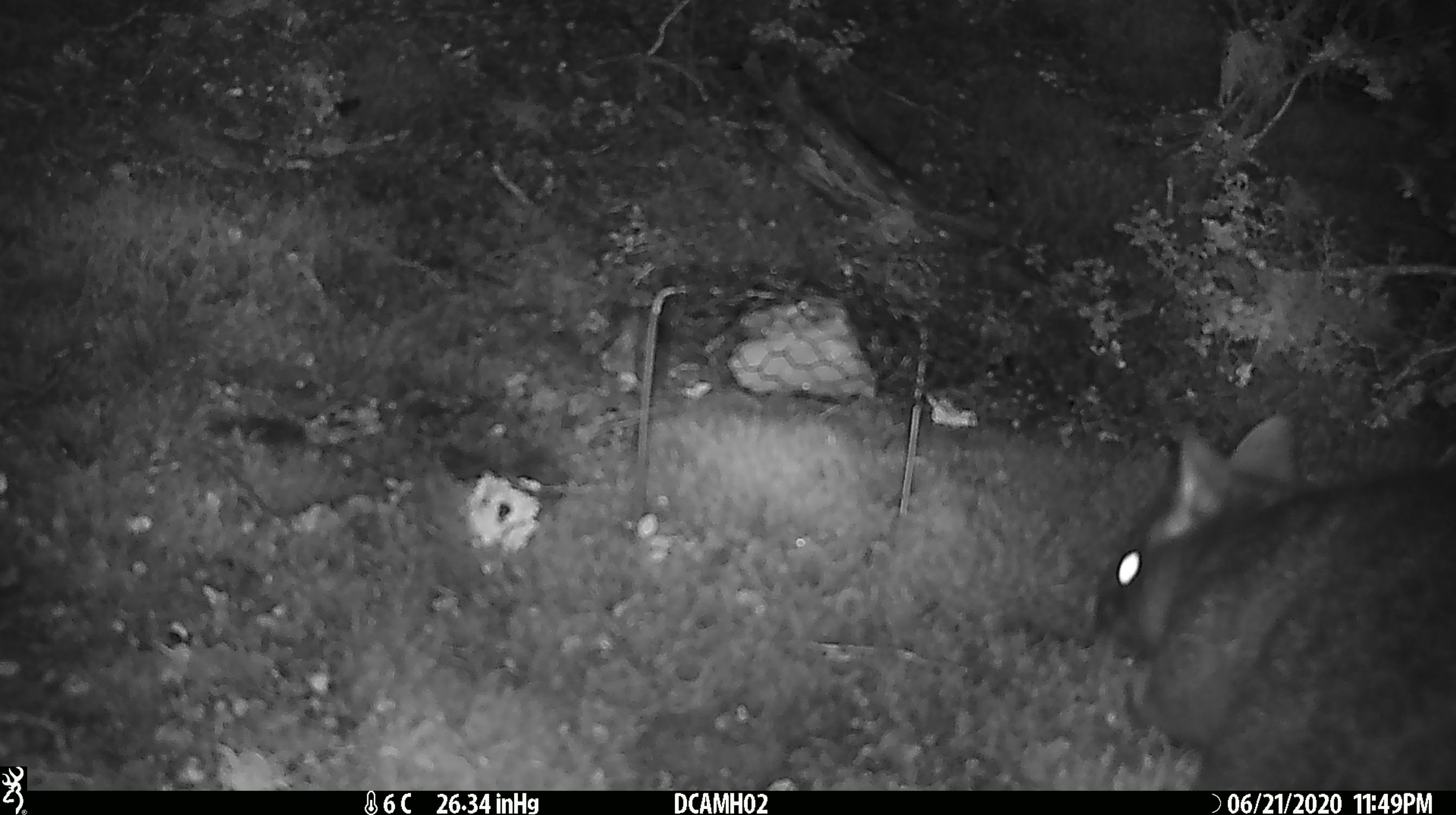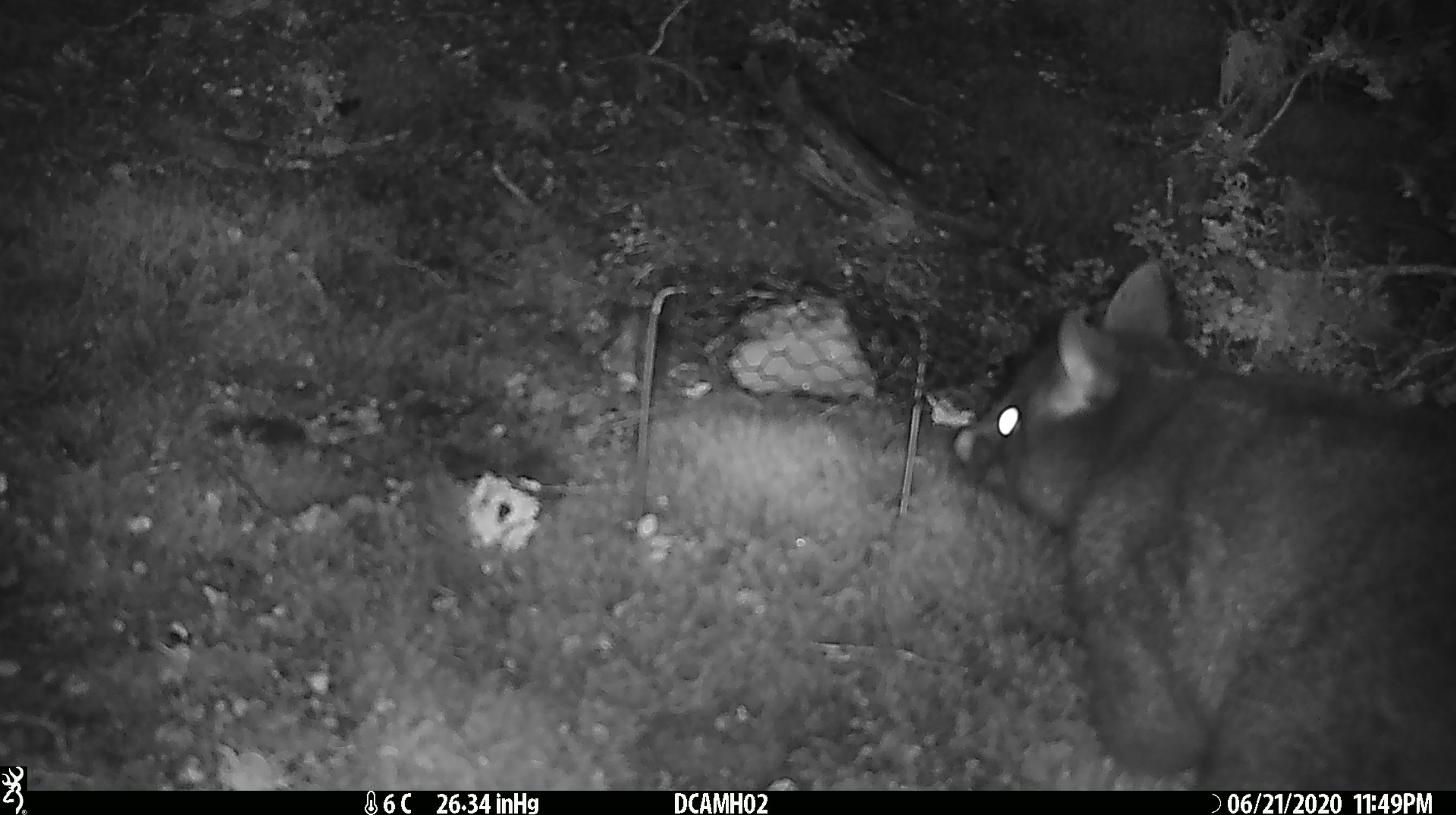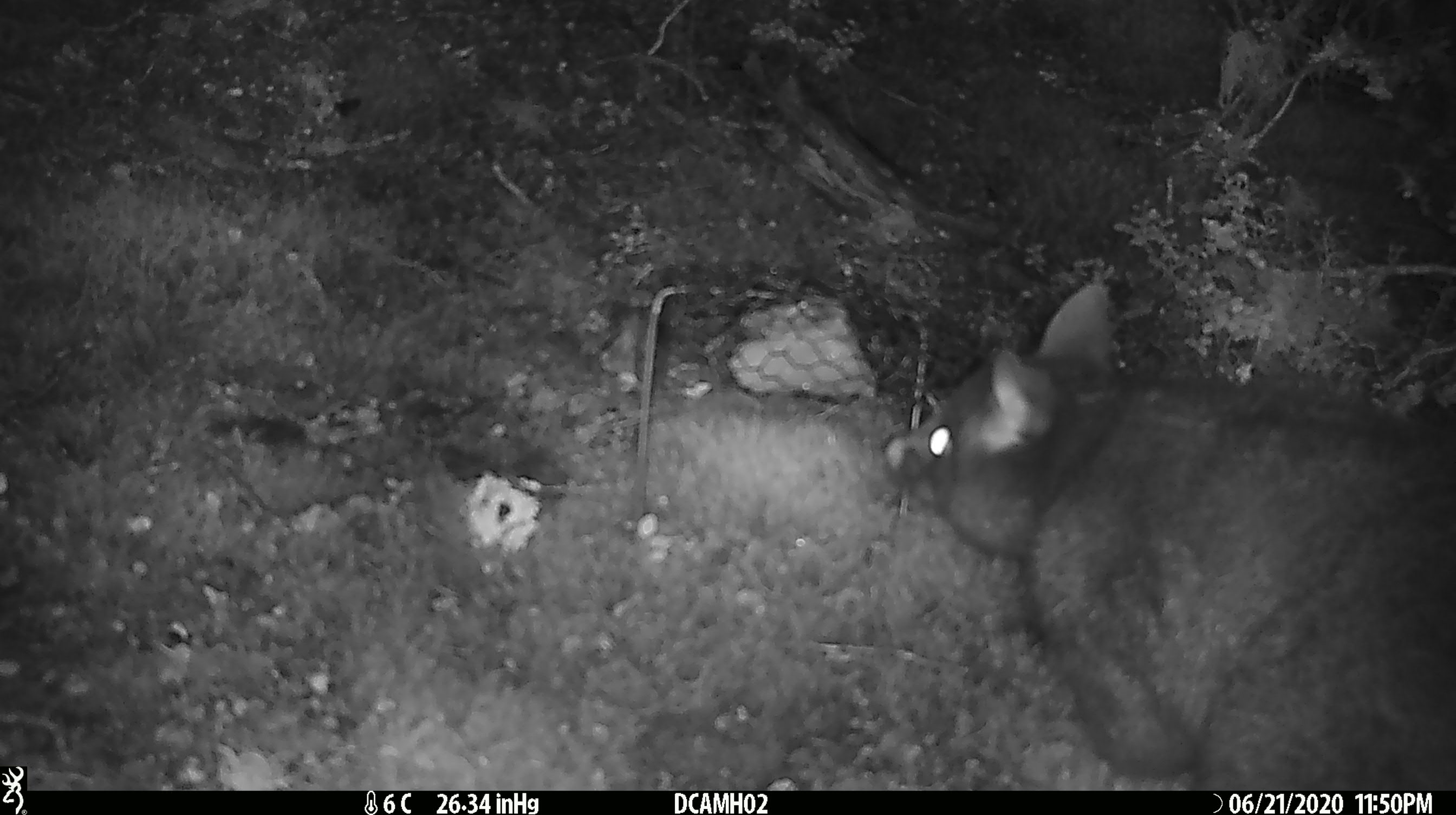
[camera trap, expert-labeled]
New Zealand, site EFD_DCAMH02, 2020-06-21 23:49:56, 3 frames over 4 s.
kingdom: Animalia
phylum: Chordata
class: Mammalia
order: Diprotodontia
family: Phalangeridae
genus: Trichosurus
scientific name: Trichosurus vulpecula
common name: common brushtail possum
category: possum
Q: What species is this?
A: Possum (common brushtail possum) (Trichosurus vulpecula).